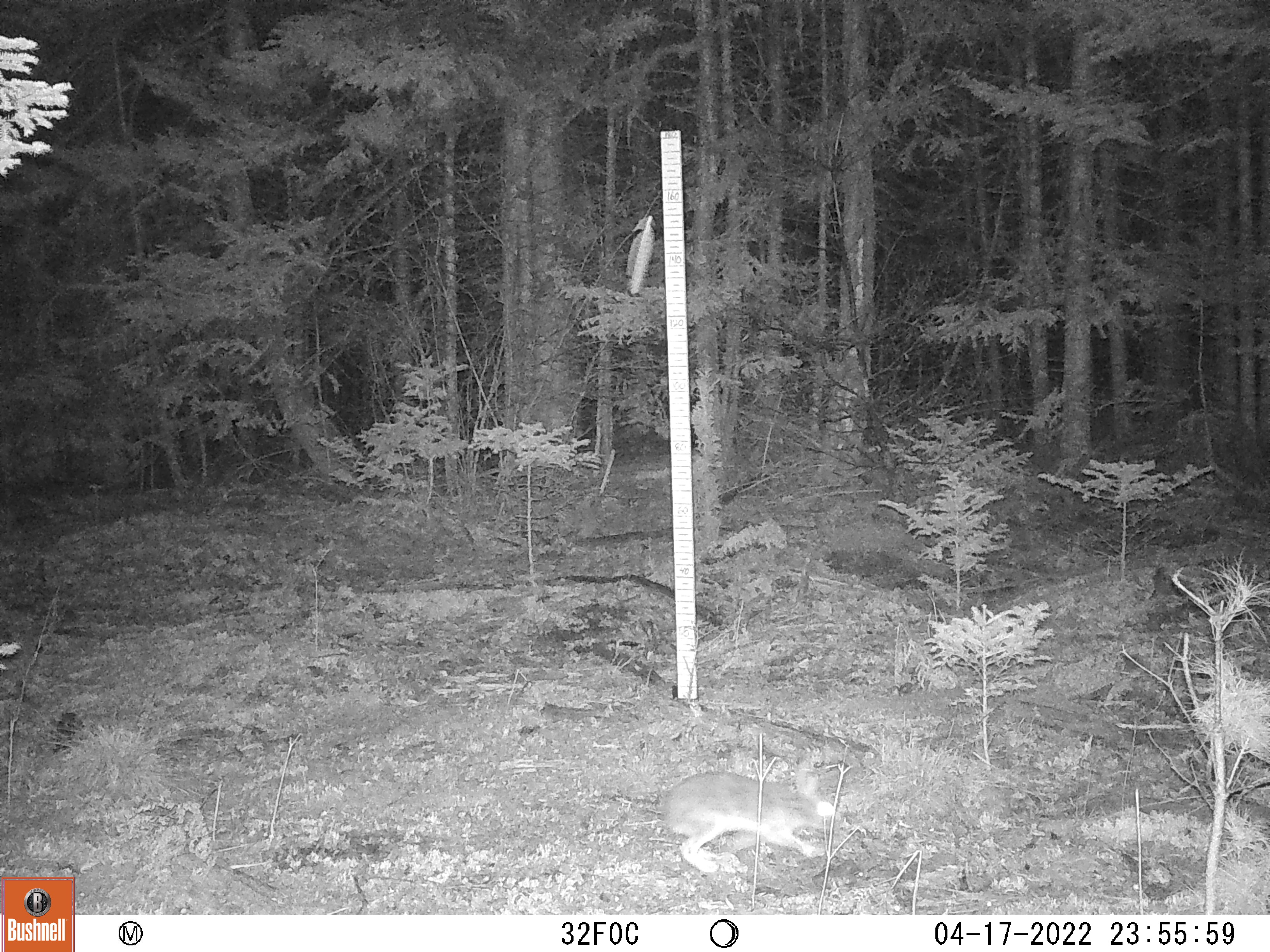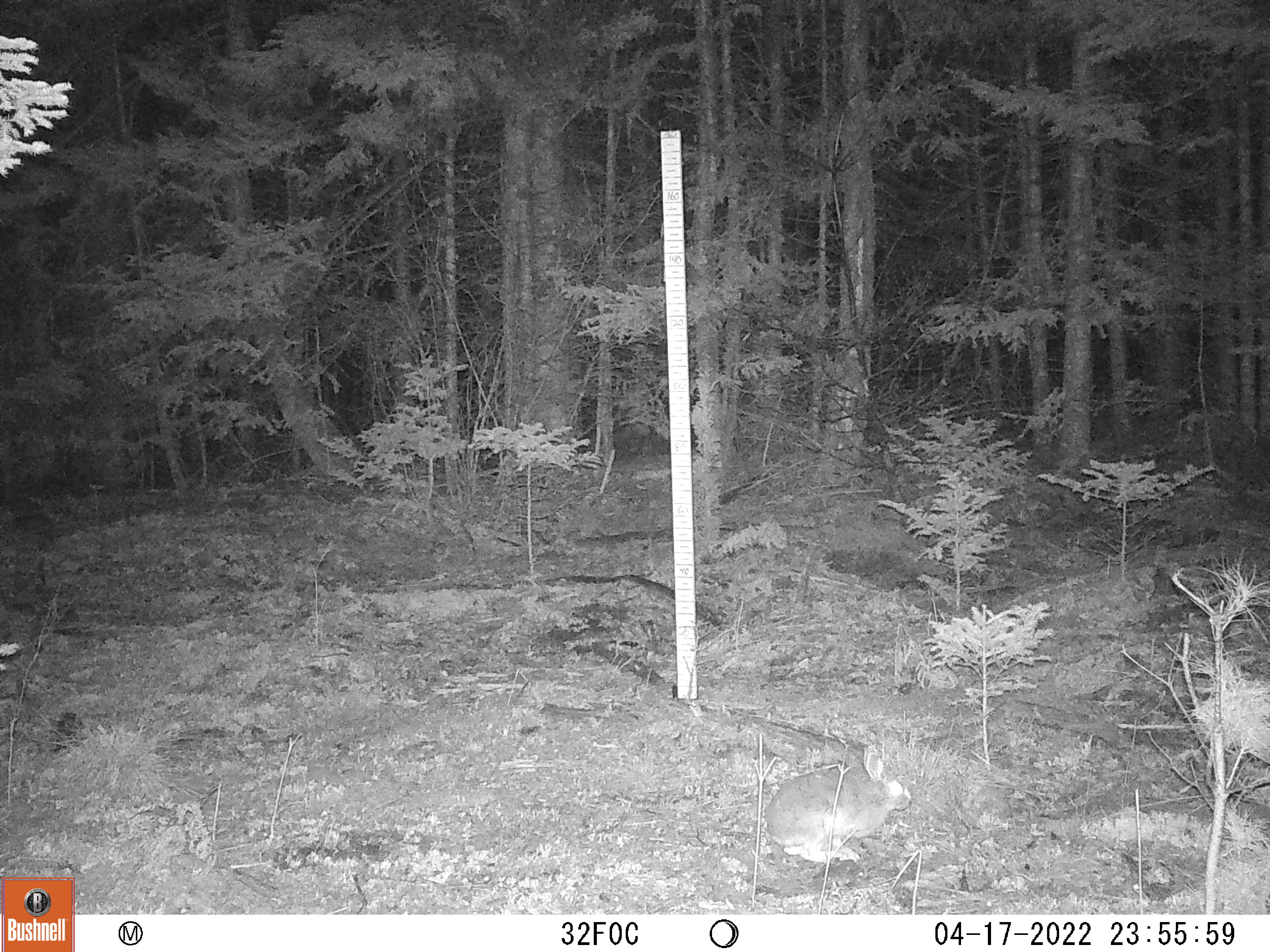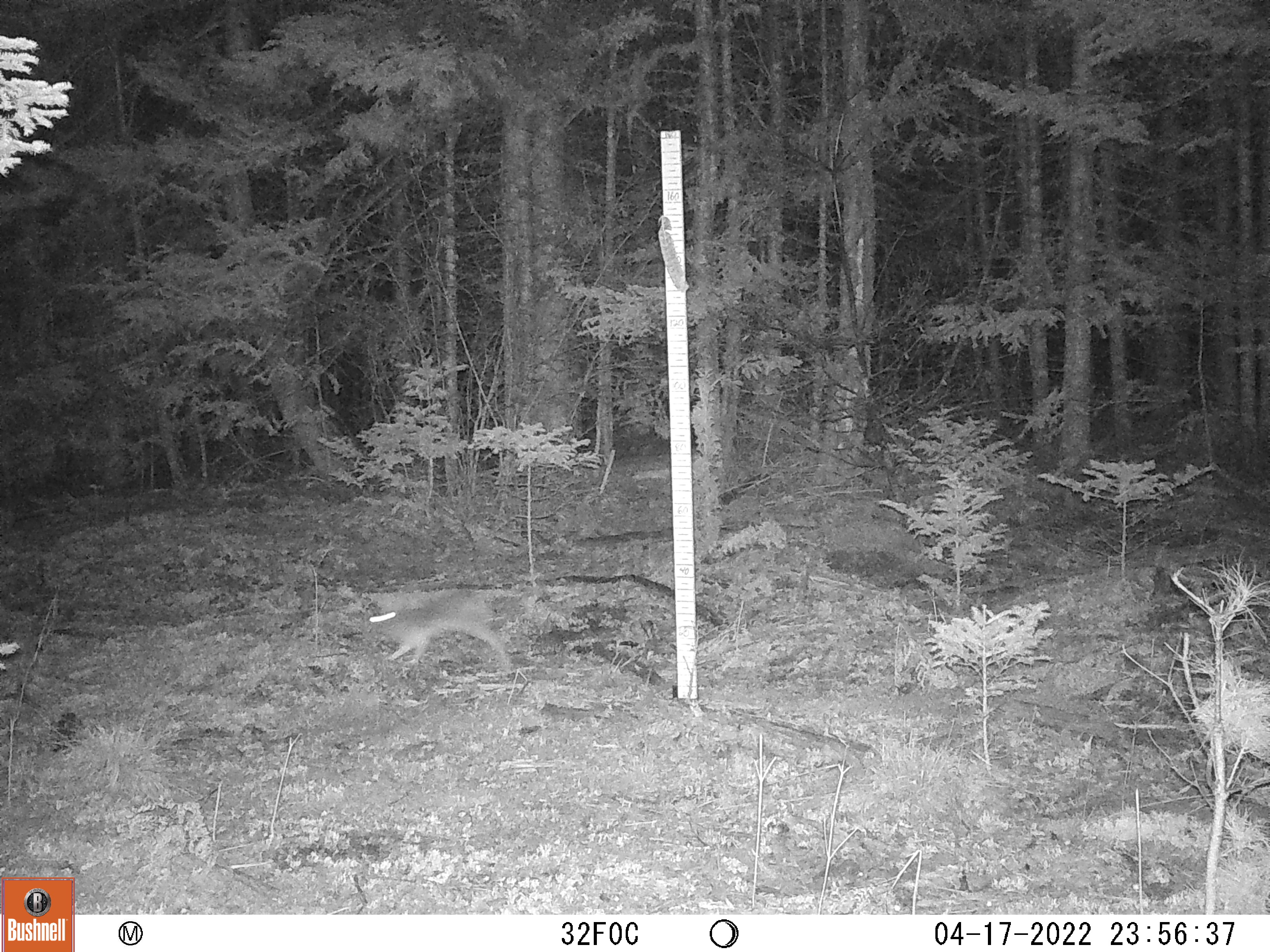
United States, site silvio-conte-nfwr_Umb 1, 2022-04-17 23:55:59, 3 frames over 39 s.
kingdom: Animalia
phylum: Chordata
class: Mammalia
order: Lagomorpha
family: Leporidae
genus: Lepus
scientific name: Lepus americanus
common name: snowshoe hare